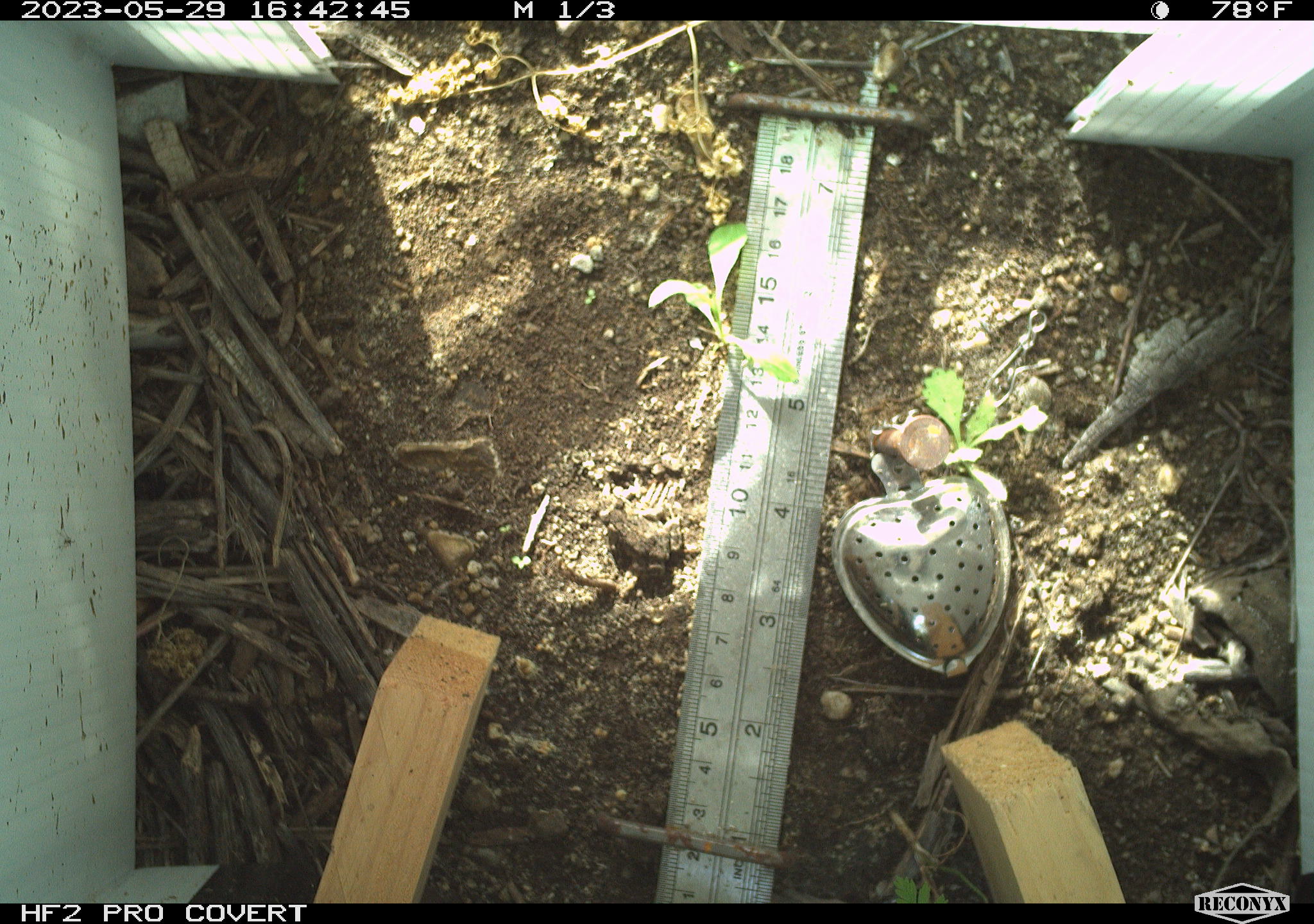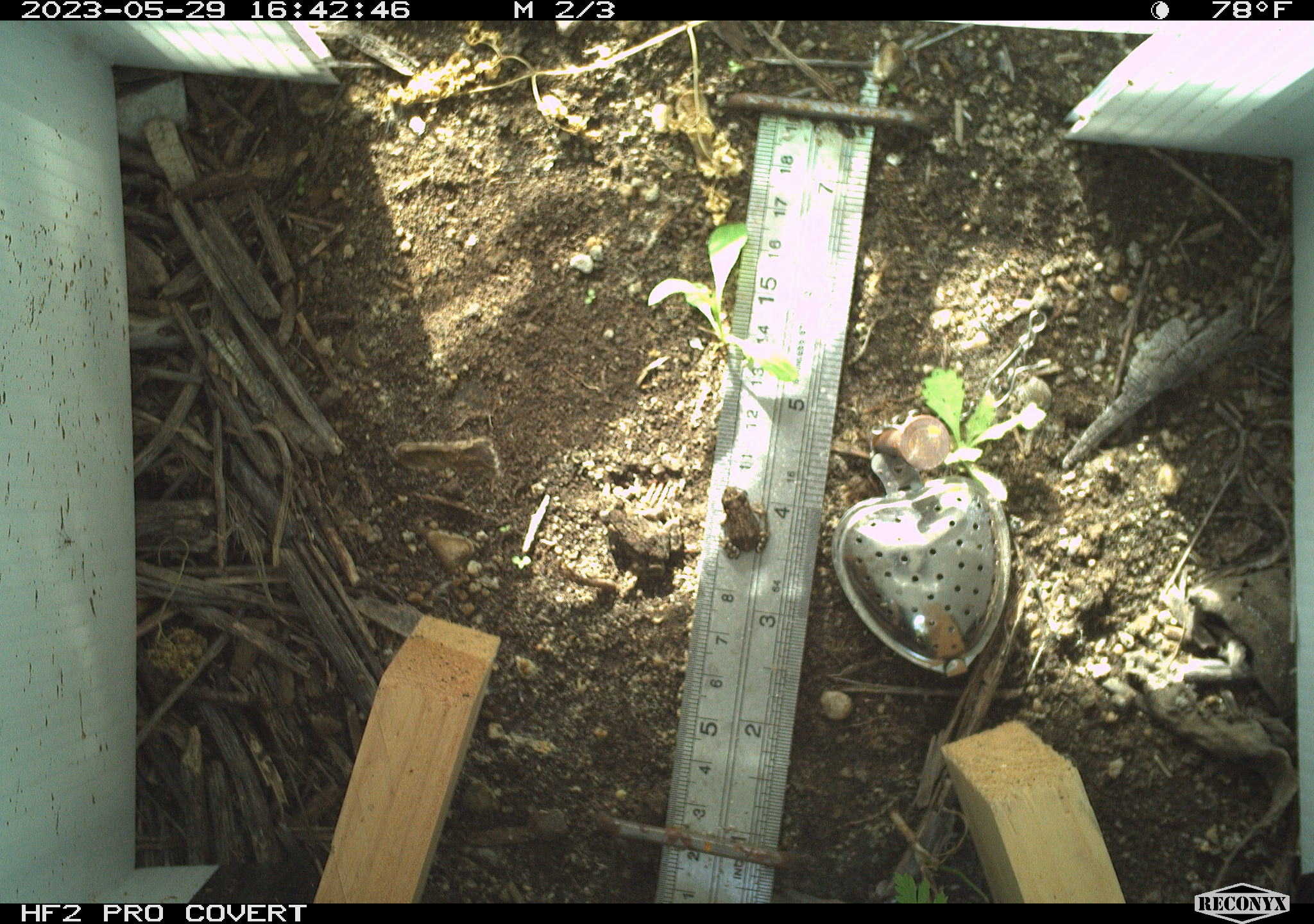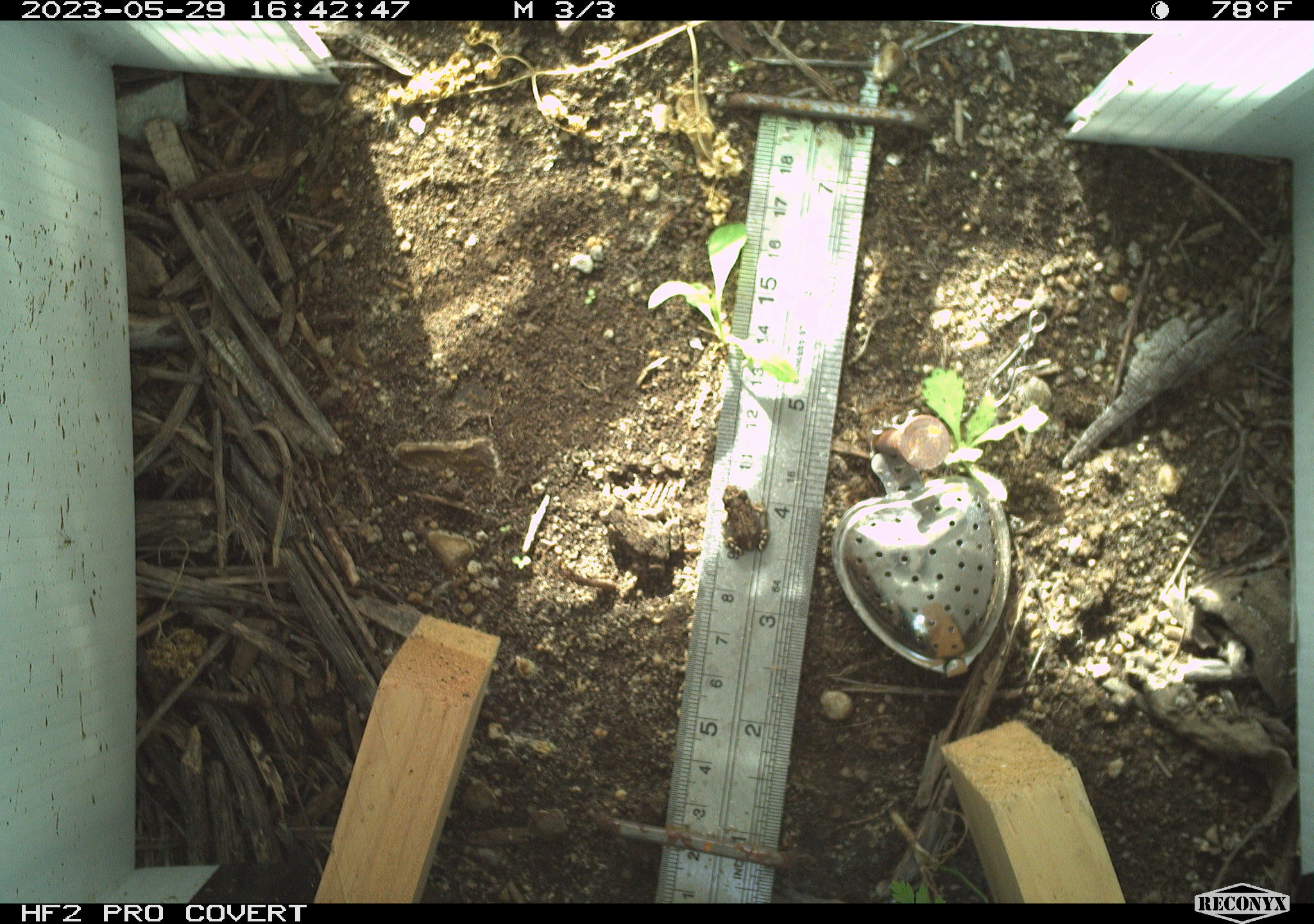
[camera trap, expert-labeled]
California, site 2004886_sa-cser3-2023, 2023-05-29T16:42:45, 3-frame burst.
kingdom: Animalia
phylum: Chordata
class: Amphibia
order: Anura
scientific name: Anura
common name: frogs